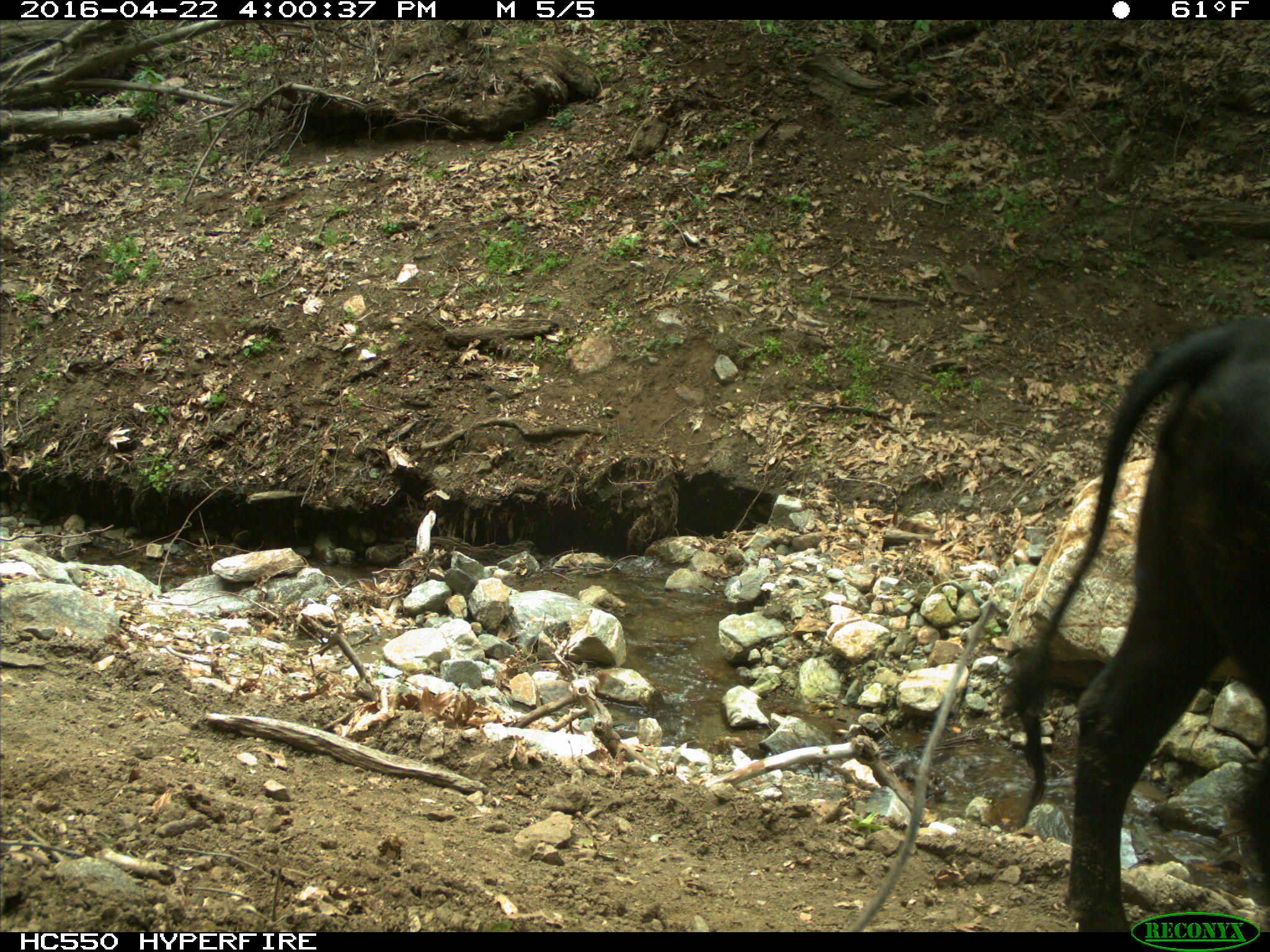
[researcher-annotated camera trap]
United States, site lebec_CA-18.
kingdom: Animalia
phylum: Chordata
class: Mammalia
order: Artiodactyla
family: Bovidae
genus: Bos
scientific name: Bos taurus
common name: domestic cow